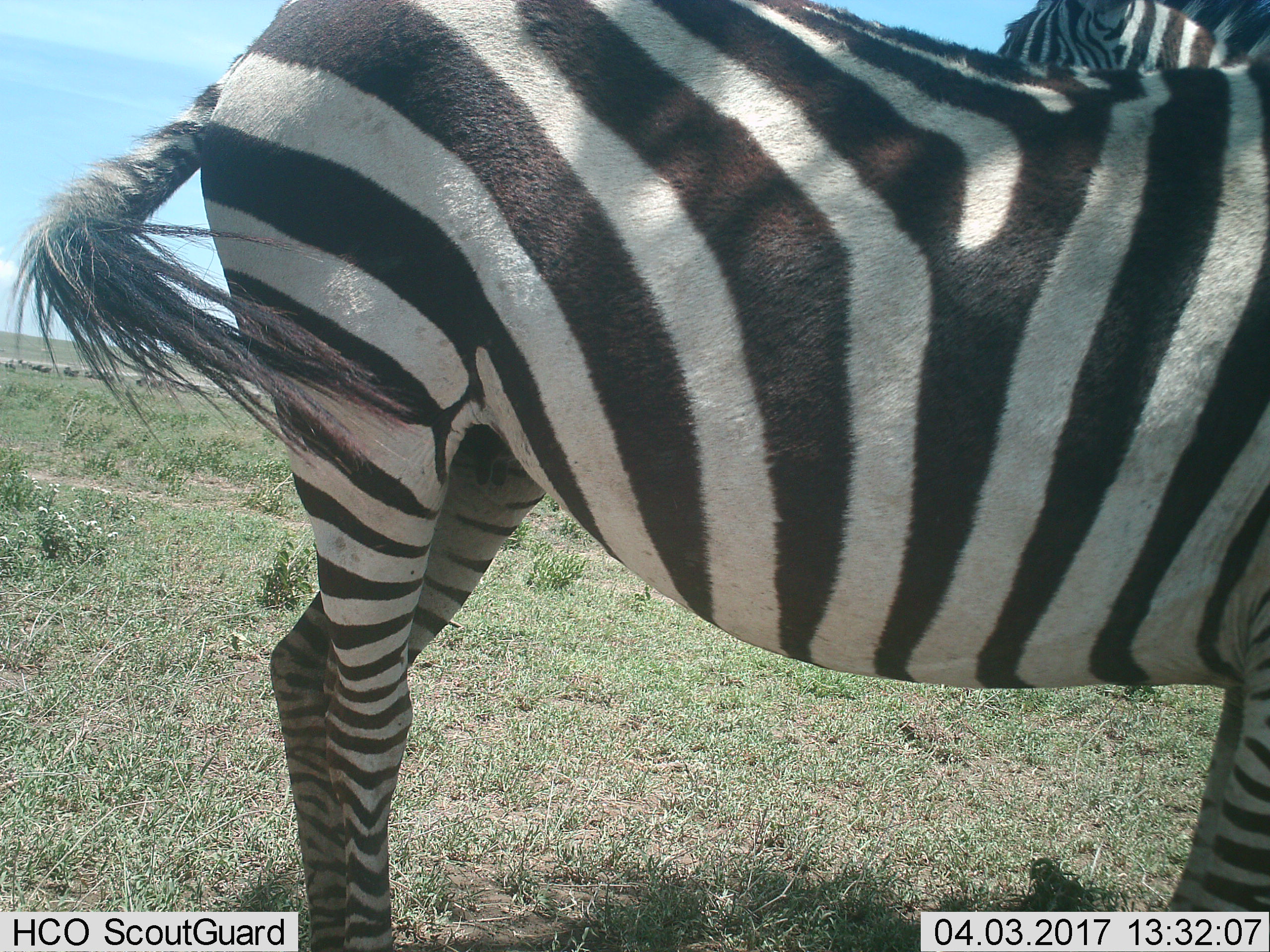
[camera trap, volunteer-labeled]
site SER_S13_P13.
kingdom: Animalia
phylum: Chordata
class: Mammalia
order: Perissodactyla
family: Equidae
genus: Equus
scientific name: Equus quagga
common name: plains zebra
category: zebraplains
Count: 2.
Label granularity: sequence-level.